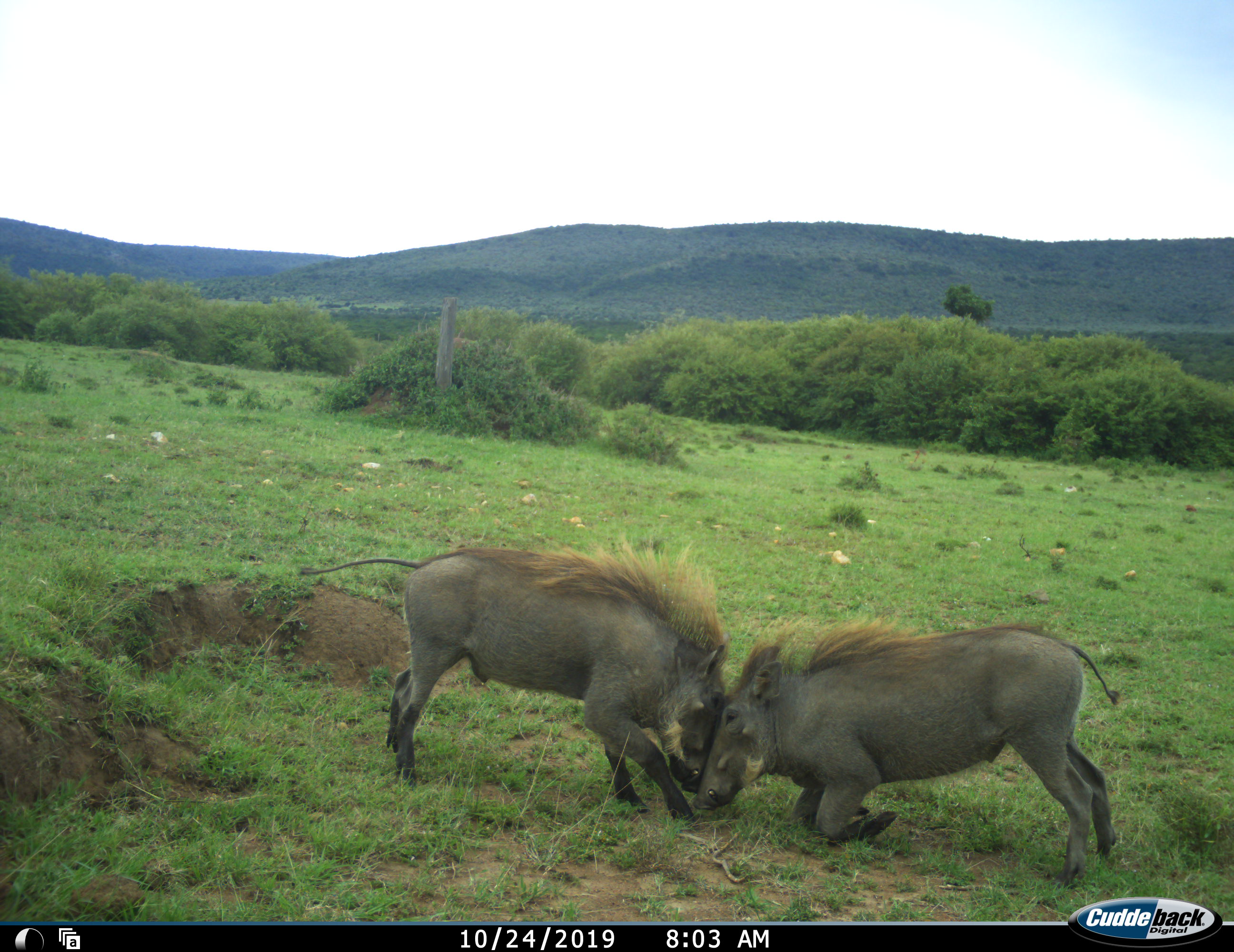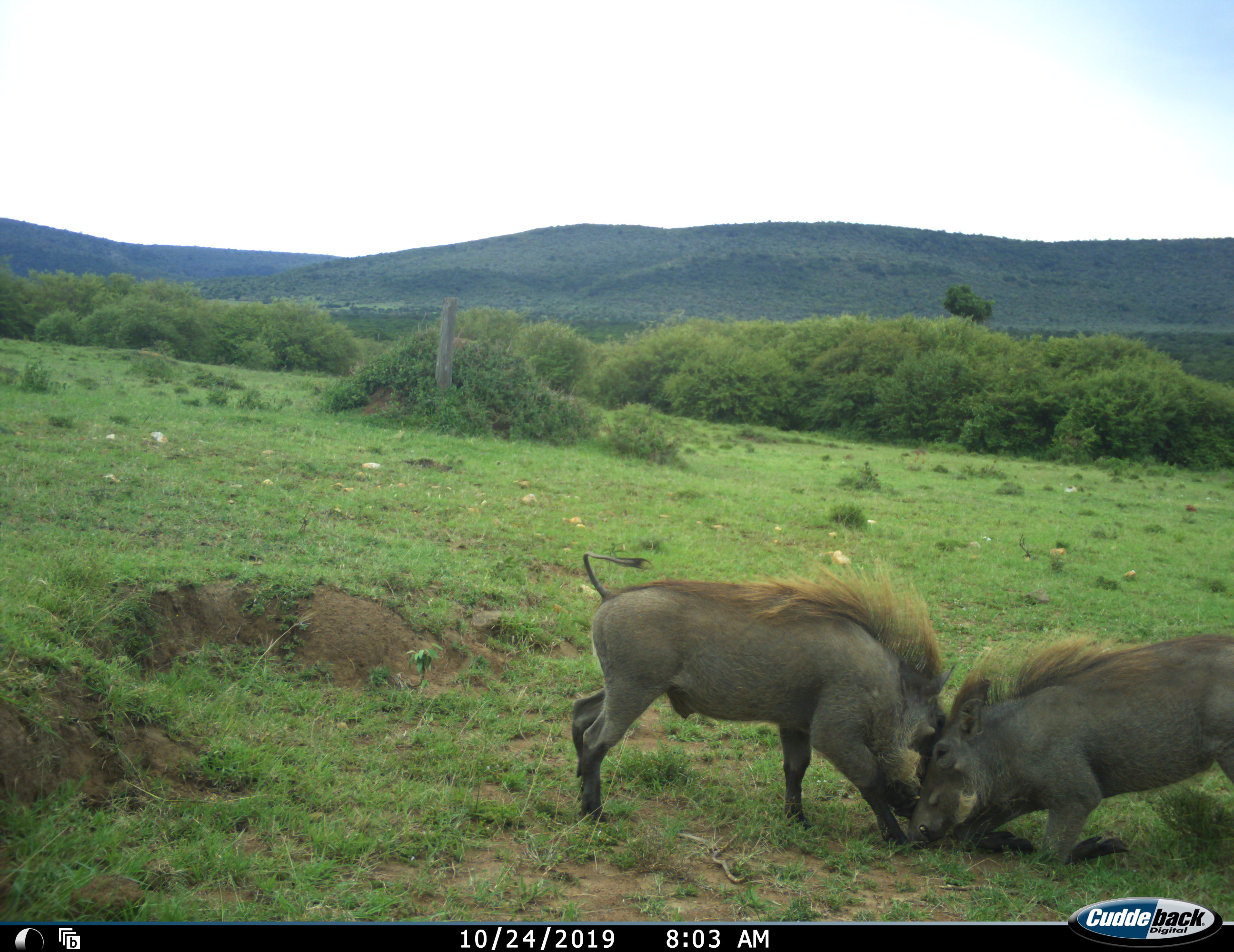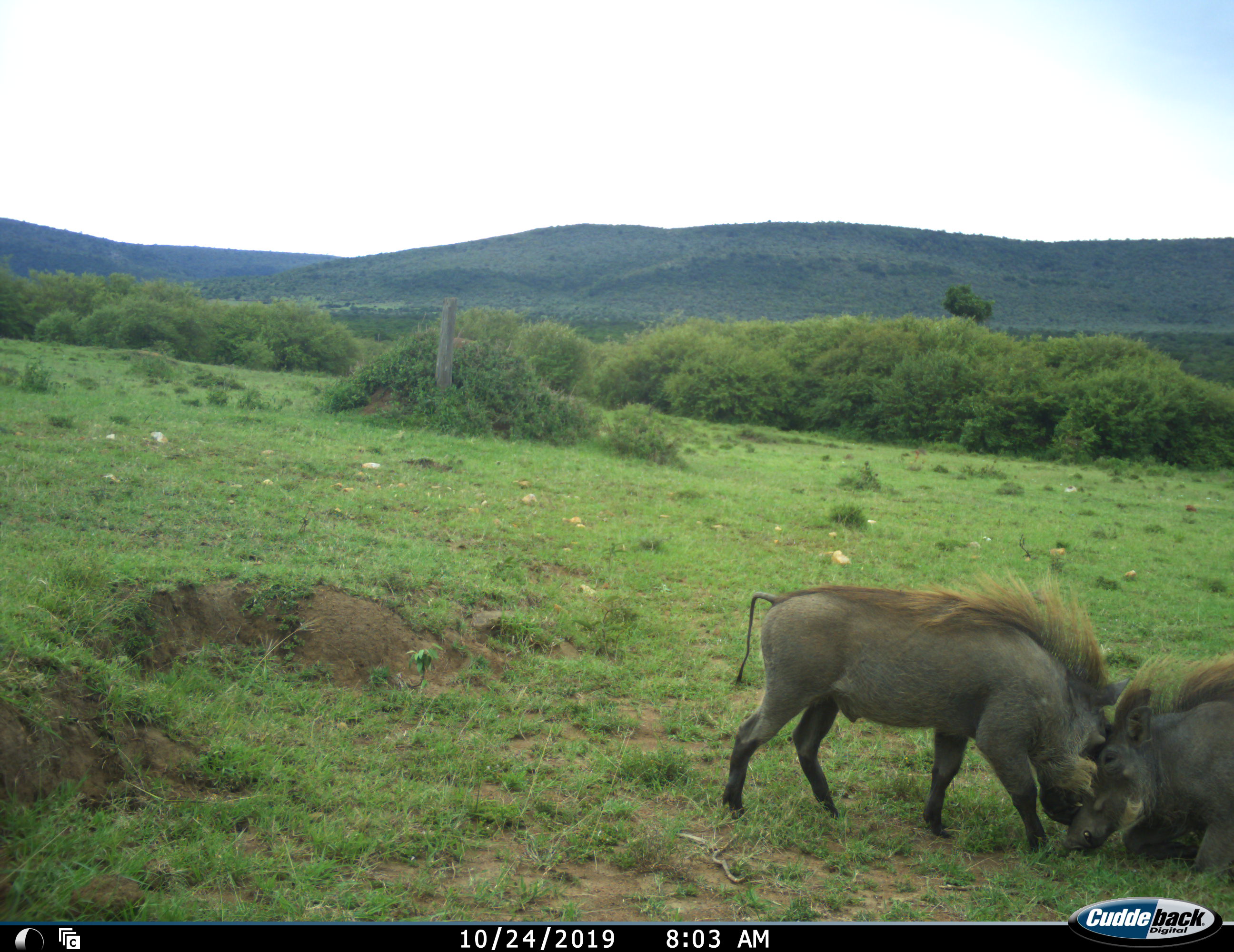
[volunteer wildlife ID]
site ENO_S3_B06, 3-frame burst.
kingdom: Animalia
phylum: Chordata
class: Mammalia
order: Artiodactyla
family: Suidae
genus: Phacochoerus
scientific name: Phacochoerus africanus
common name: warthog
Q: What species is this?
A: Warthog (Phacochoerus africanus).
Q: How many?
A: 2.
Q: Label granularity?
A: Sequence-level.